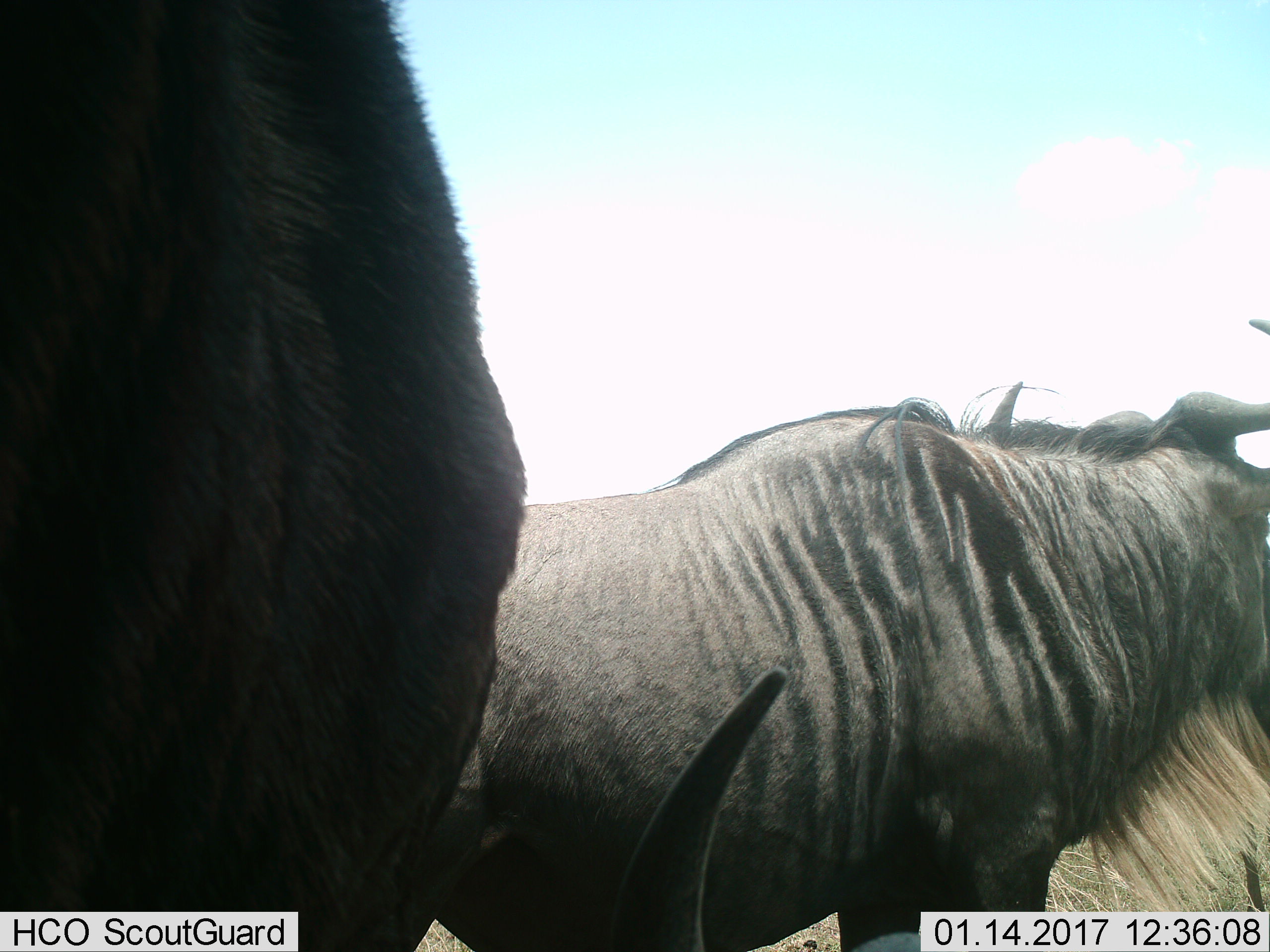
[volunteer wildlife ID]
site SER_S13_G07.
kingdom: Animalia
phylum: Chordata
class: Mammalia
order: Artiodactyla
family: Bovidae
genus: Connochaetes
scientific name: Connochaetes taurinus taurinus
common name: blue wildebeest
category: wildebeestblue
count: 2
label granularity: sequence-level